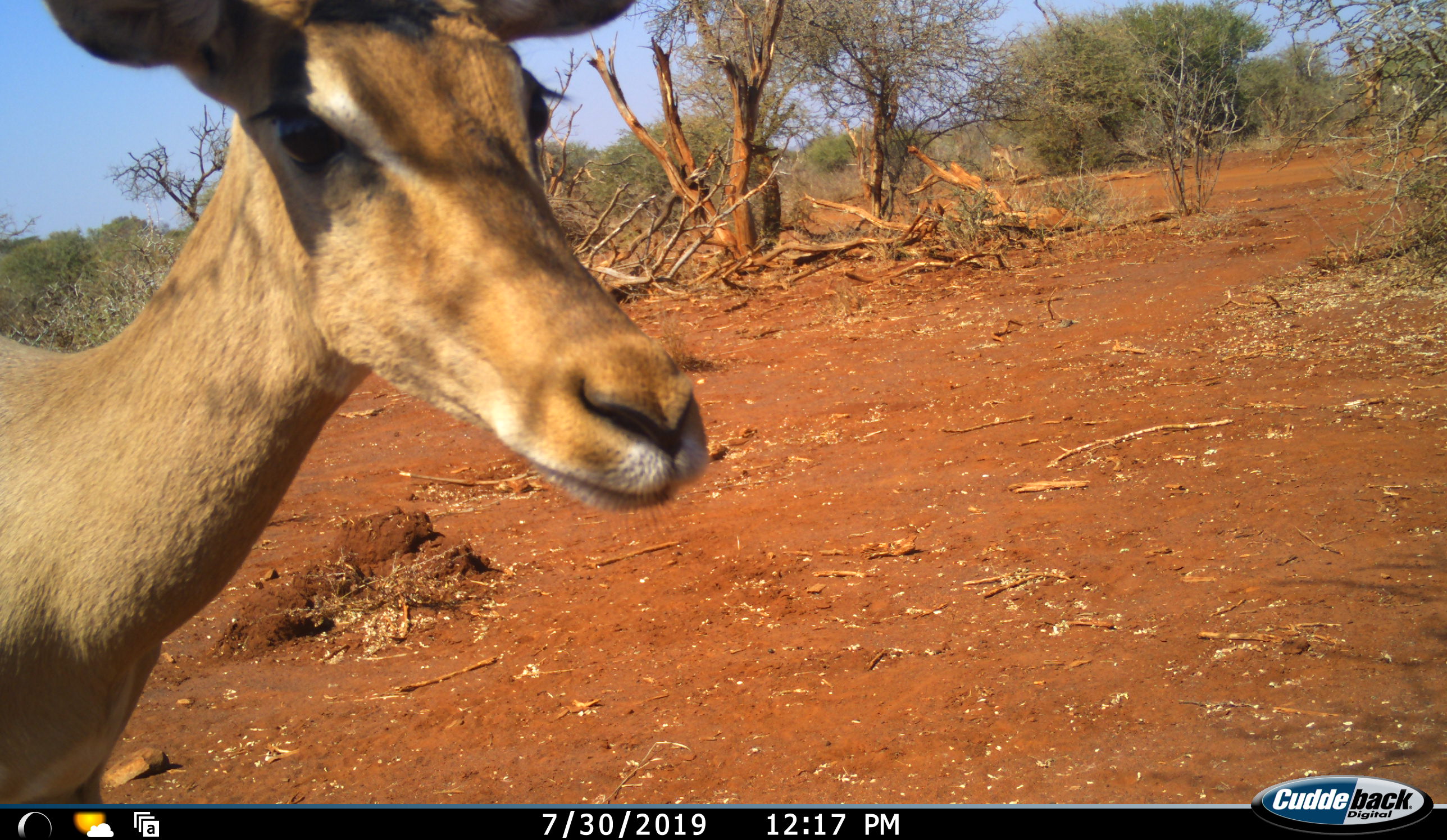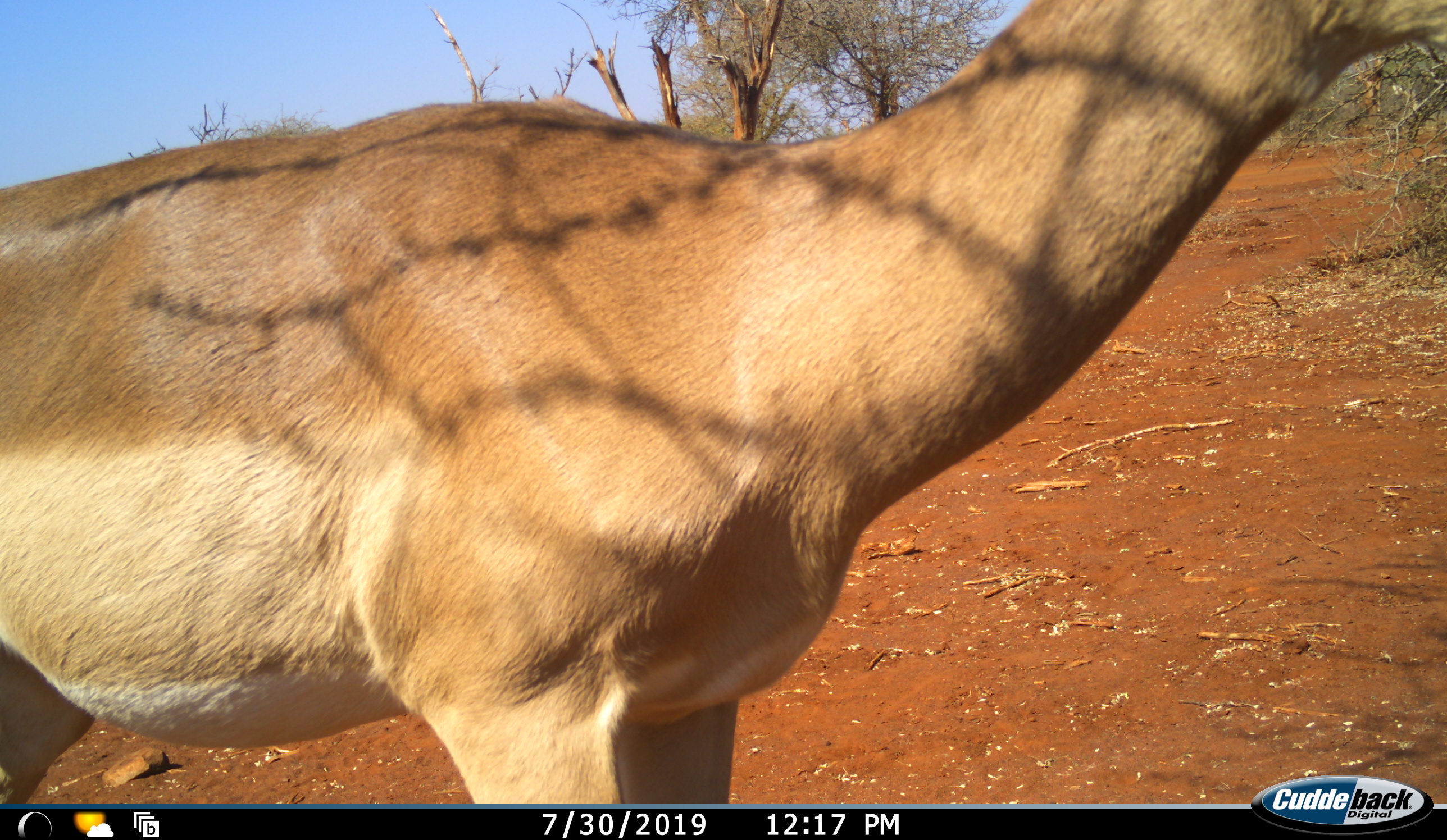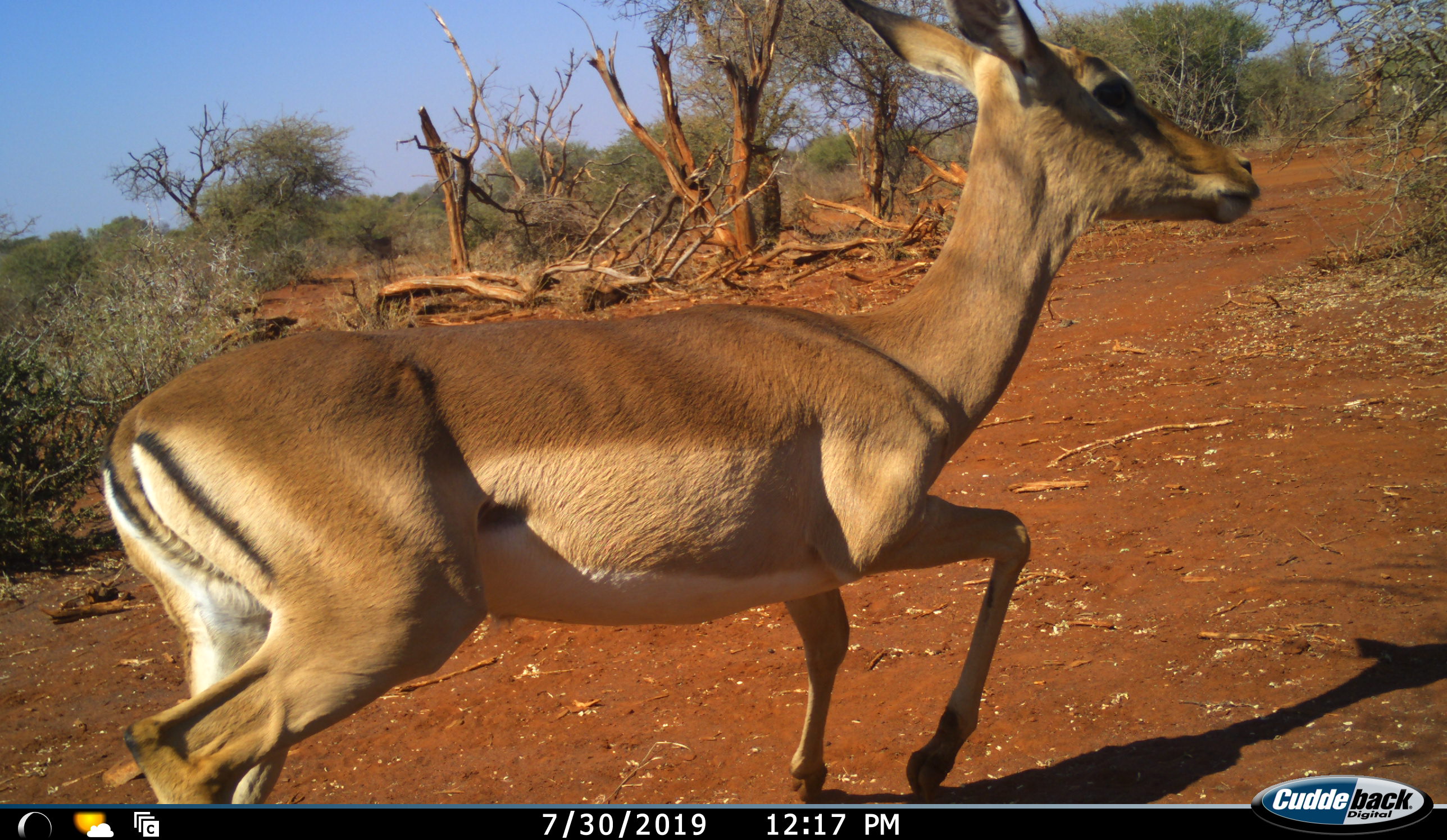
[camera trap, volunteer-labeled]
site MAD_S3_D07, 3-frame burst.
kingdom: Animalia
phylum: Chordata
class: Mammalia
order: Artiodactyla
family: Bovidae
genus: Aepyceros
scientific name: Aepyceros melampus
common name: impala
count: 1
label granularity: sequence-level